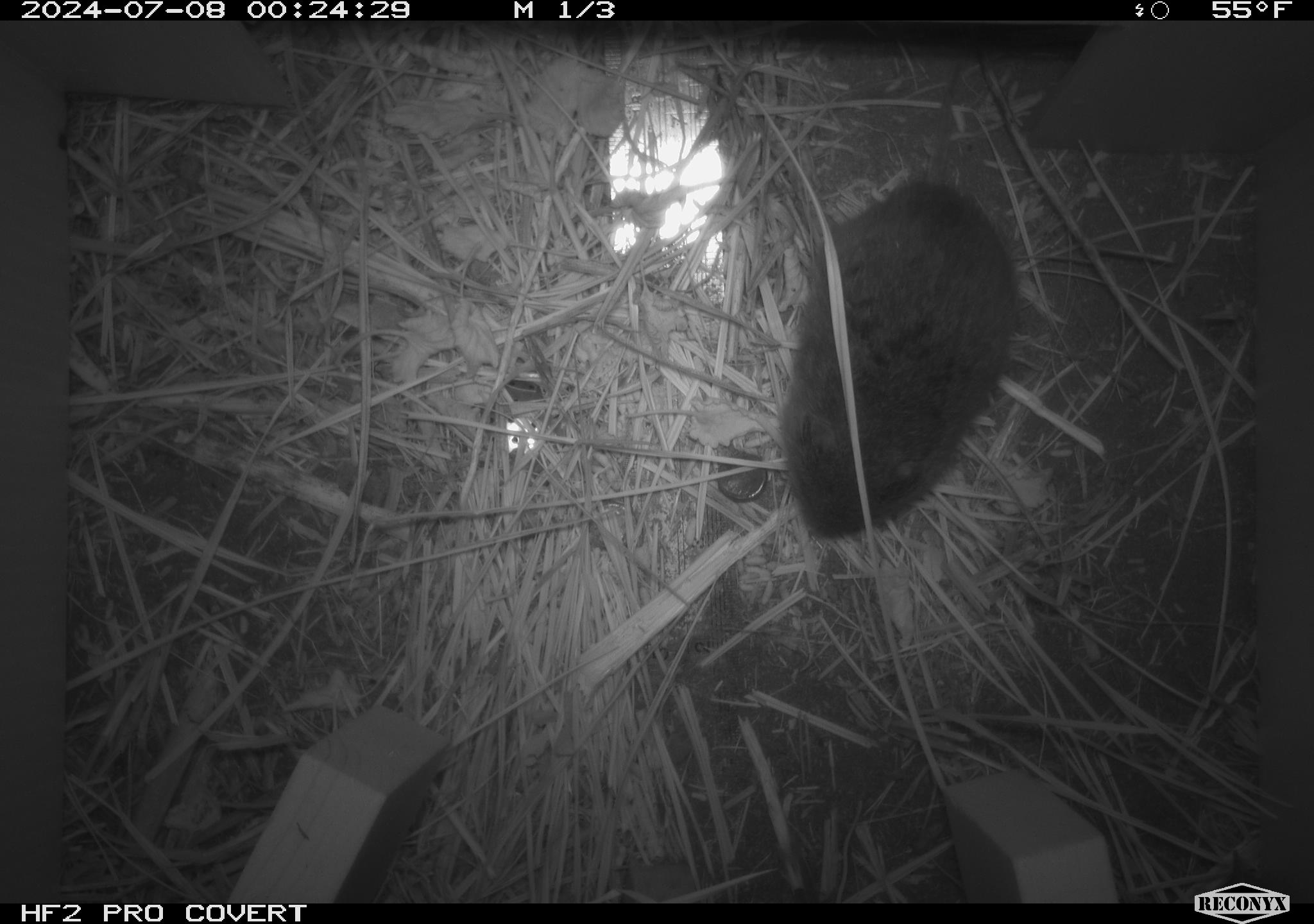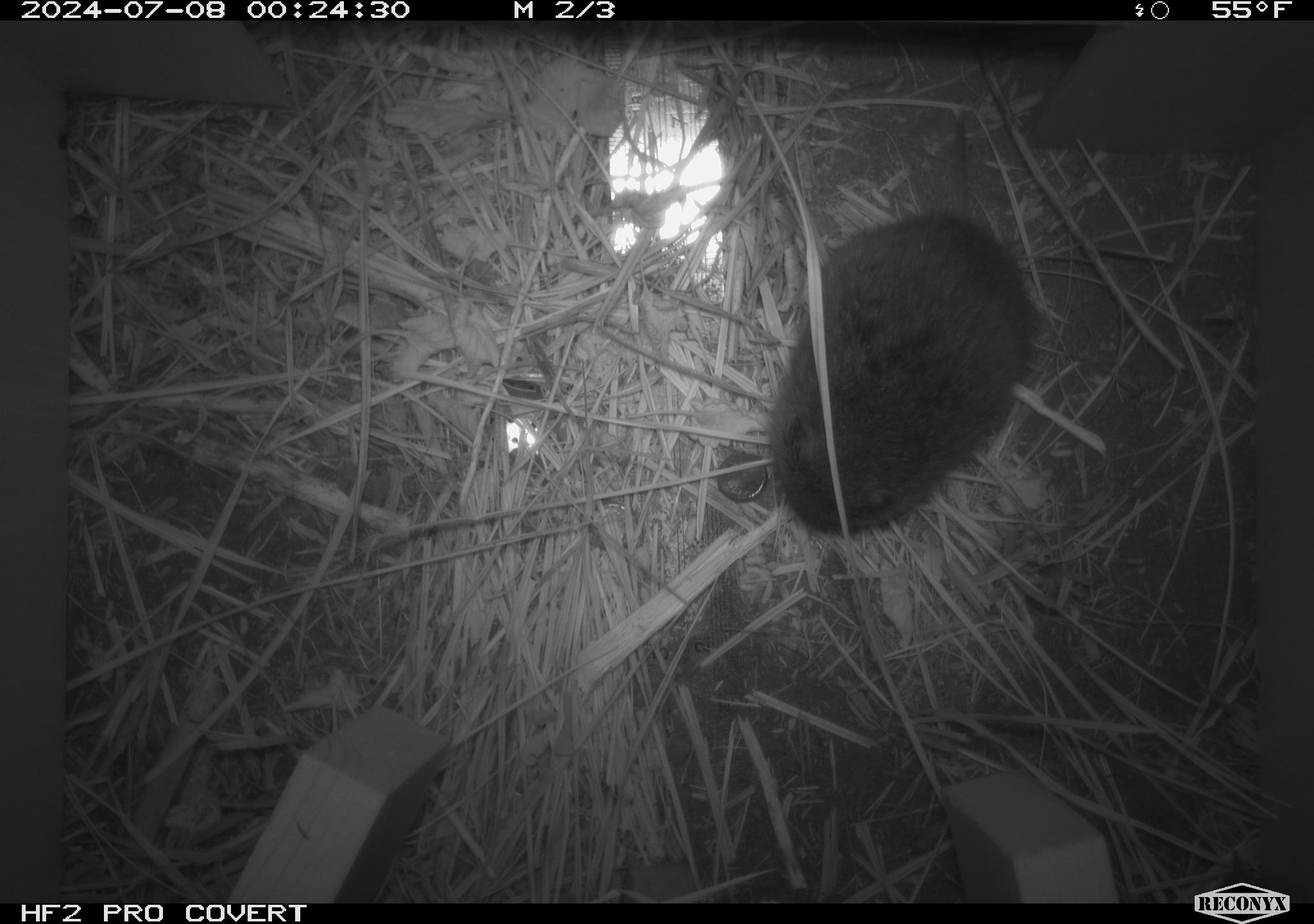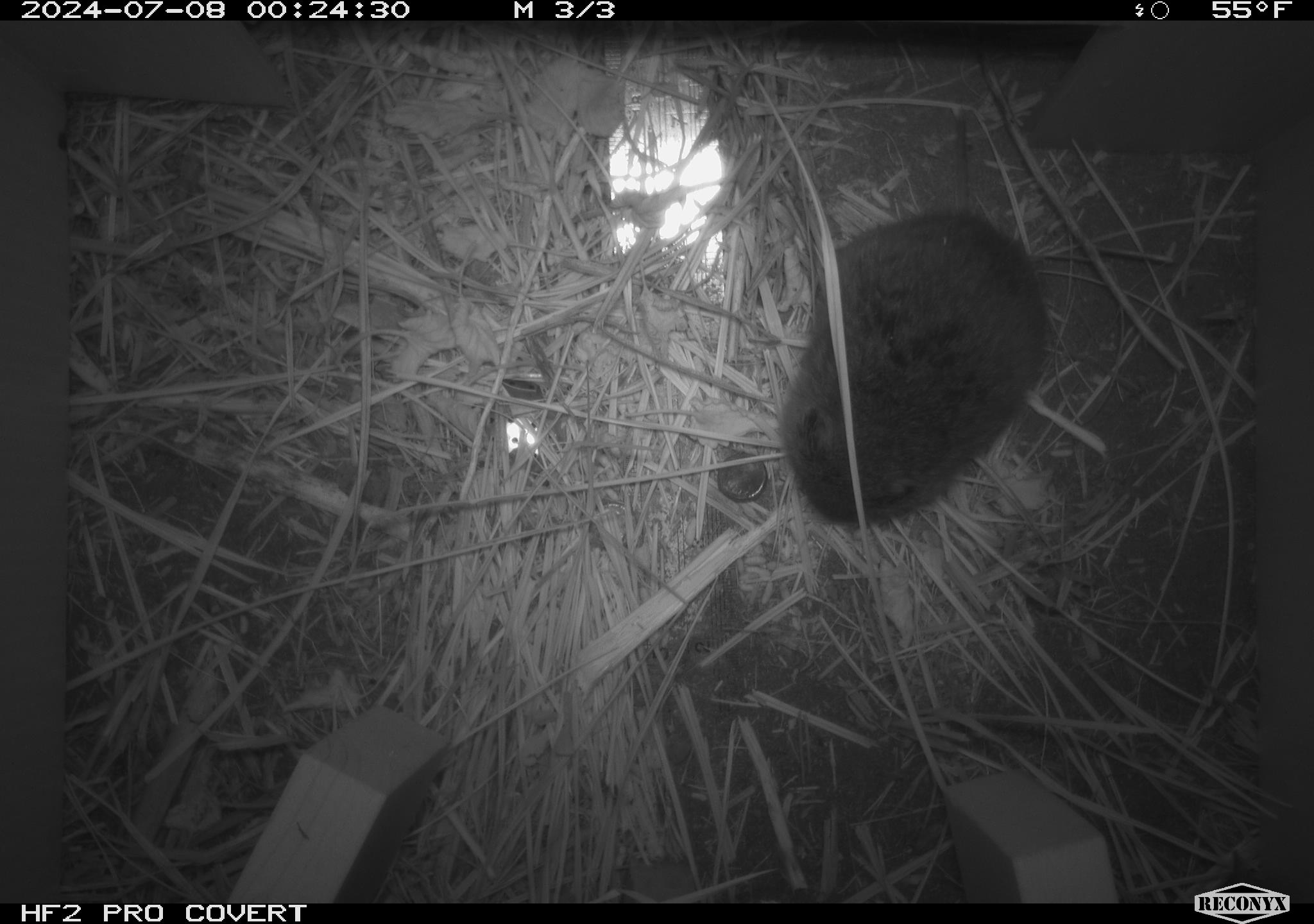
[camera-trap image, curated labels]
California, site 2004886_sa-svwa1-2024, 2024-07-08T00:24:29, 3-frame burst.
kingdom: Animalia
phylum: Chordata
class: Mammalia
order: Rodentia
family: Cricetidae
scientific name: Arvicolinae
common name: voles, lemmings, and muskrats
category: arvicolinae subfamily